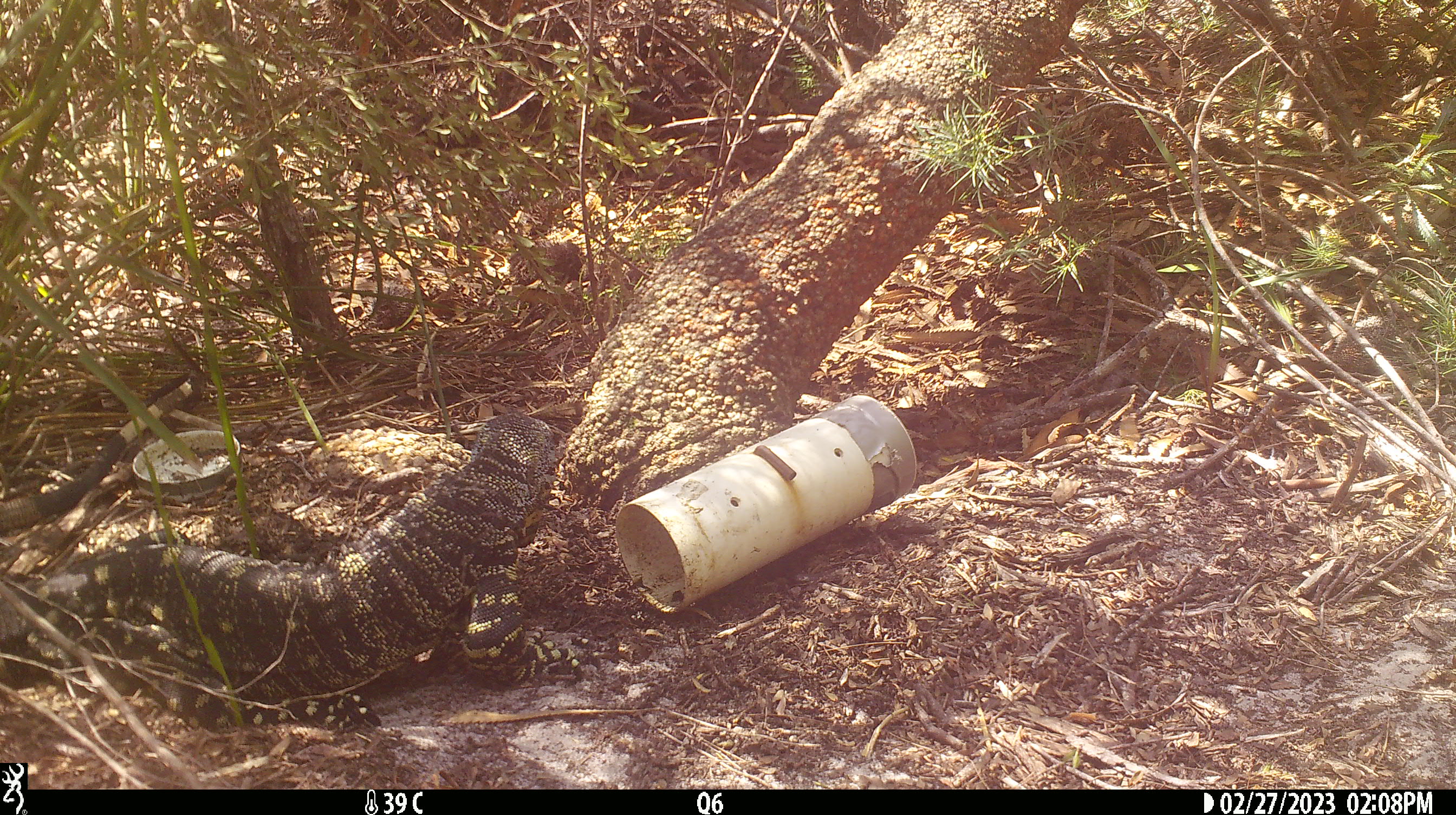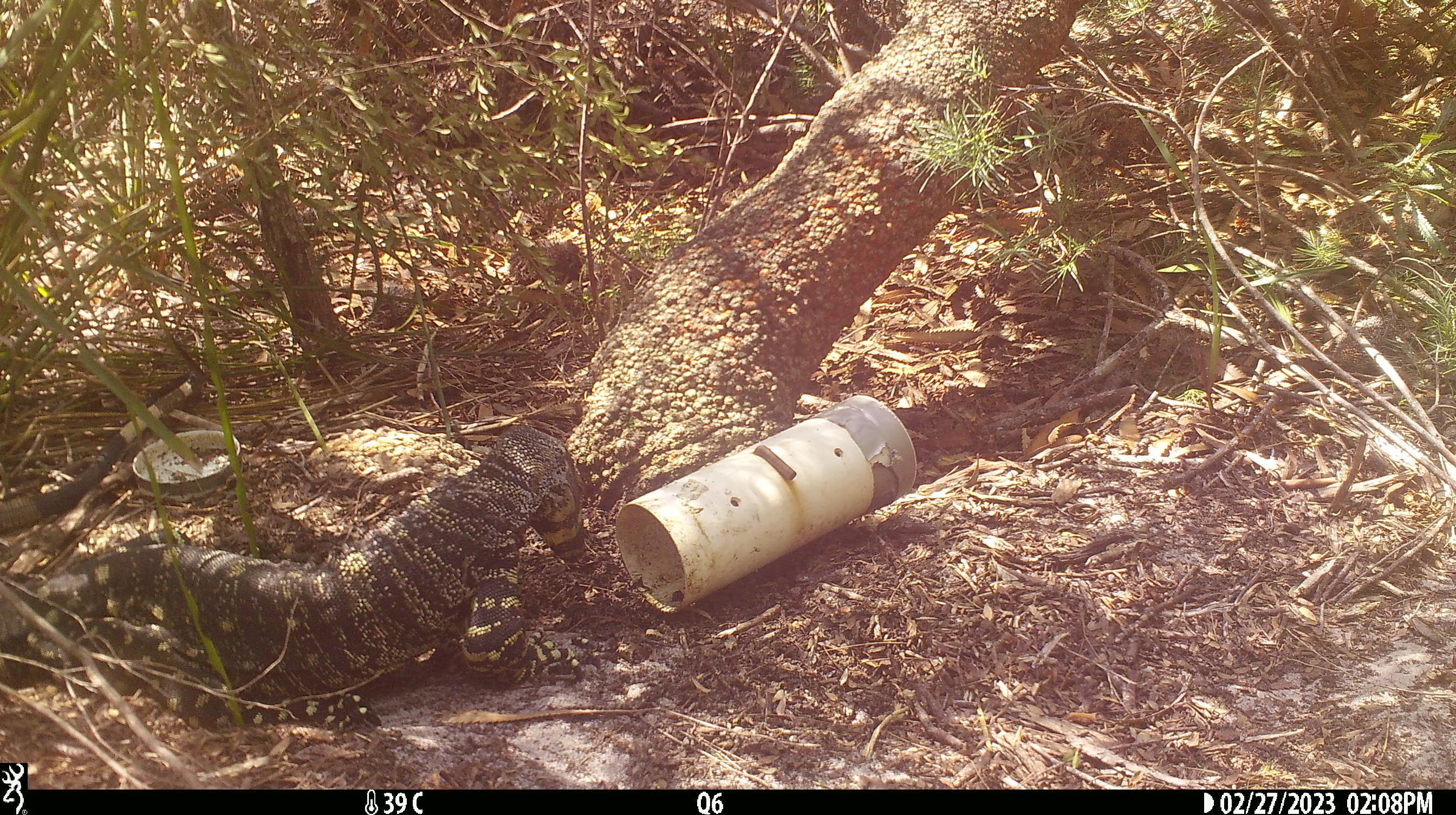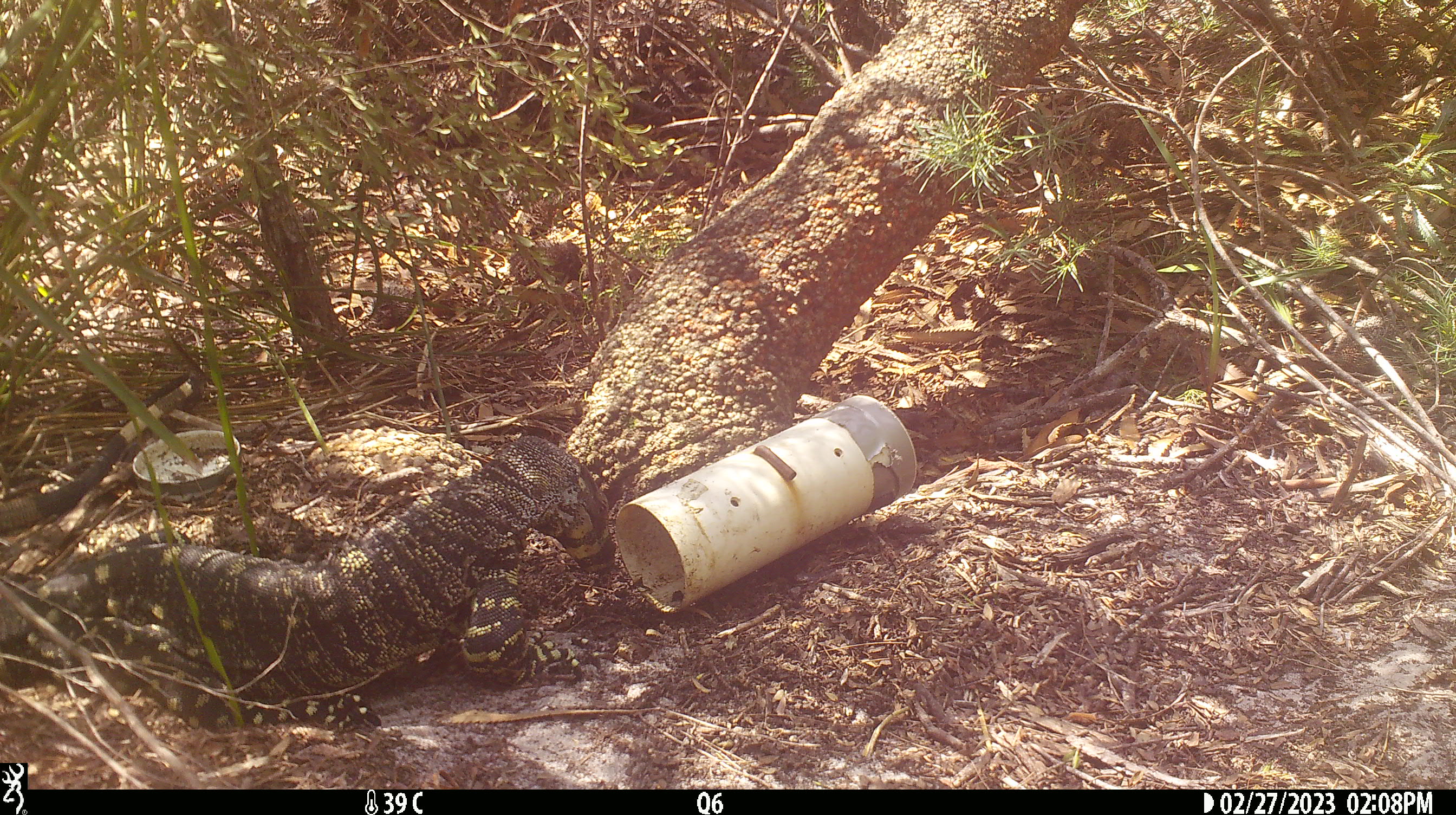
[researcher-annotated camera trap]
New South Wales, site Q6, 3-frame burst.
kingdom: Animalia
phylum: Chordata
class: Reptilia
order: Squamata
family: Varanidae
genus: Varanus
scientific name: Varanus varius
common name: lace monitor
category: goanna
Goanna (lace monitor) (Varanus varius).